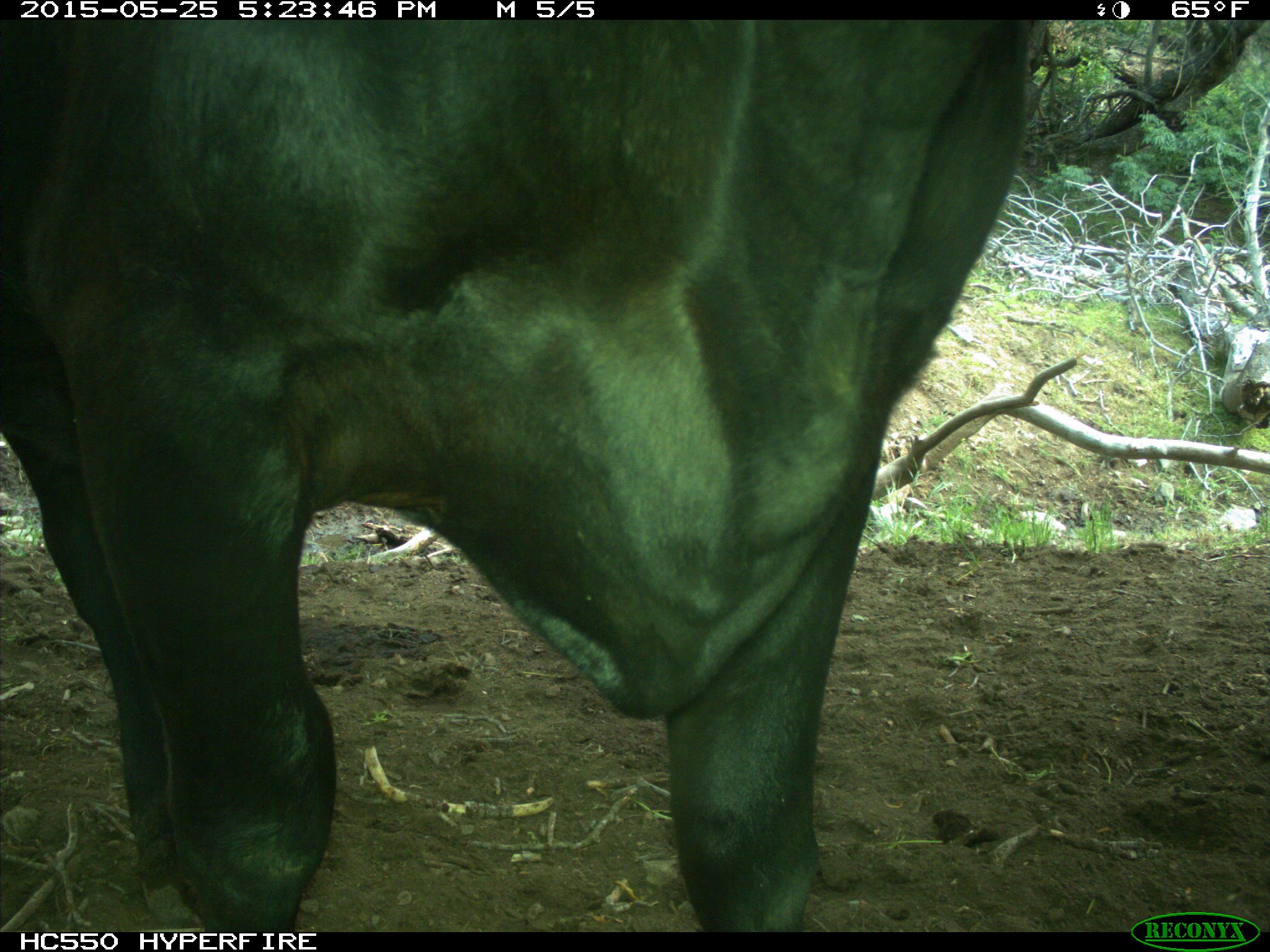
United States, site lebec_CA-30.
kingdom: Animalia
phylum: Chordata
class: Mammalia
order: Artiodactyla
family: Bovidae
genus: Bos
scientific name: Bos taurus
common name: domestic cow